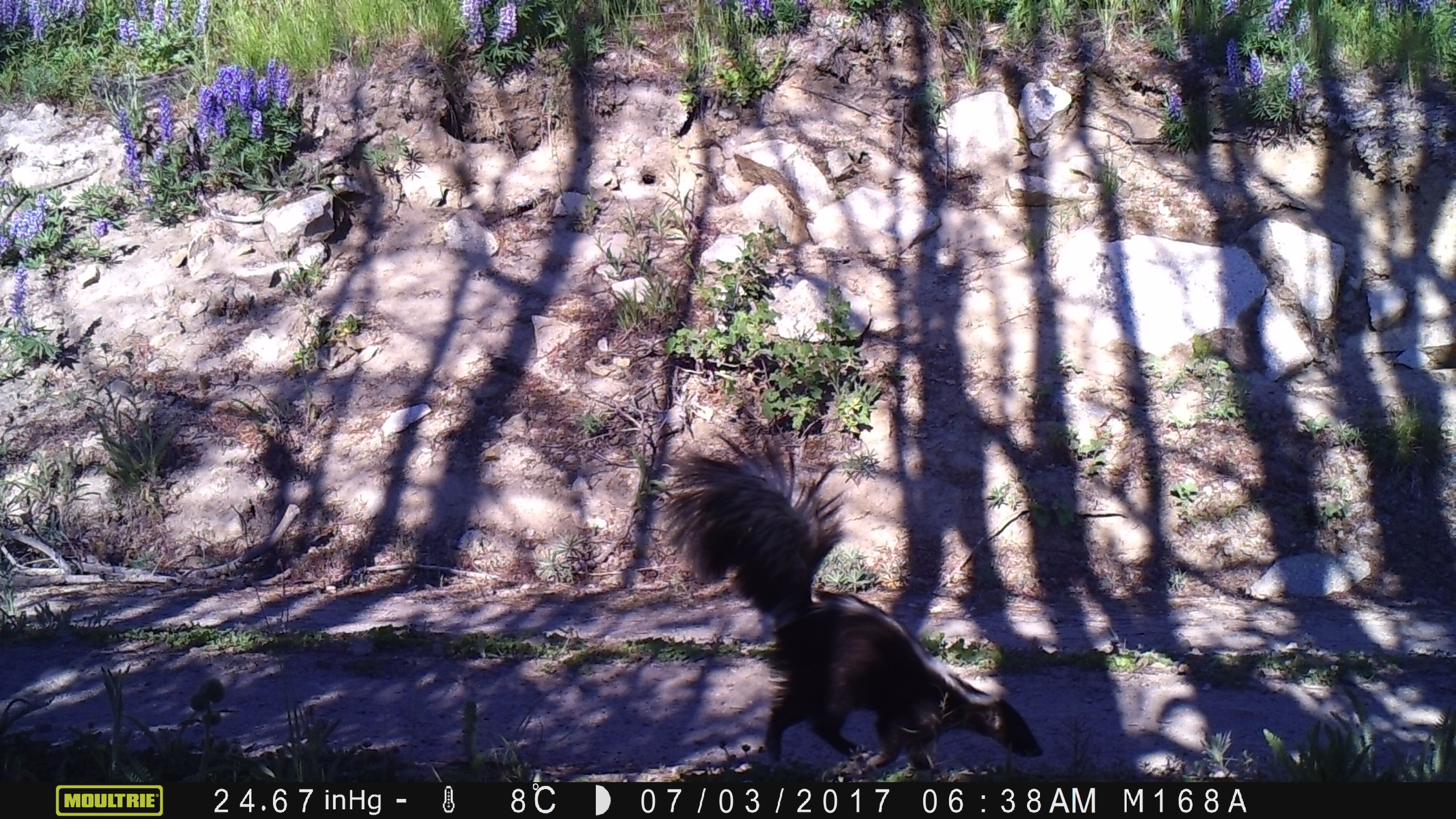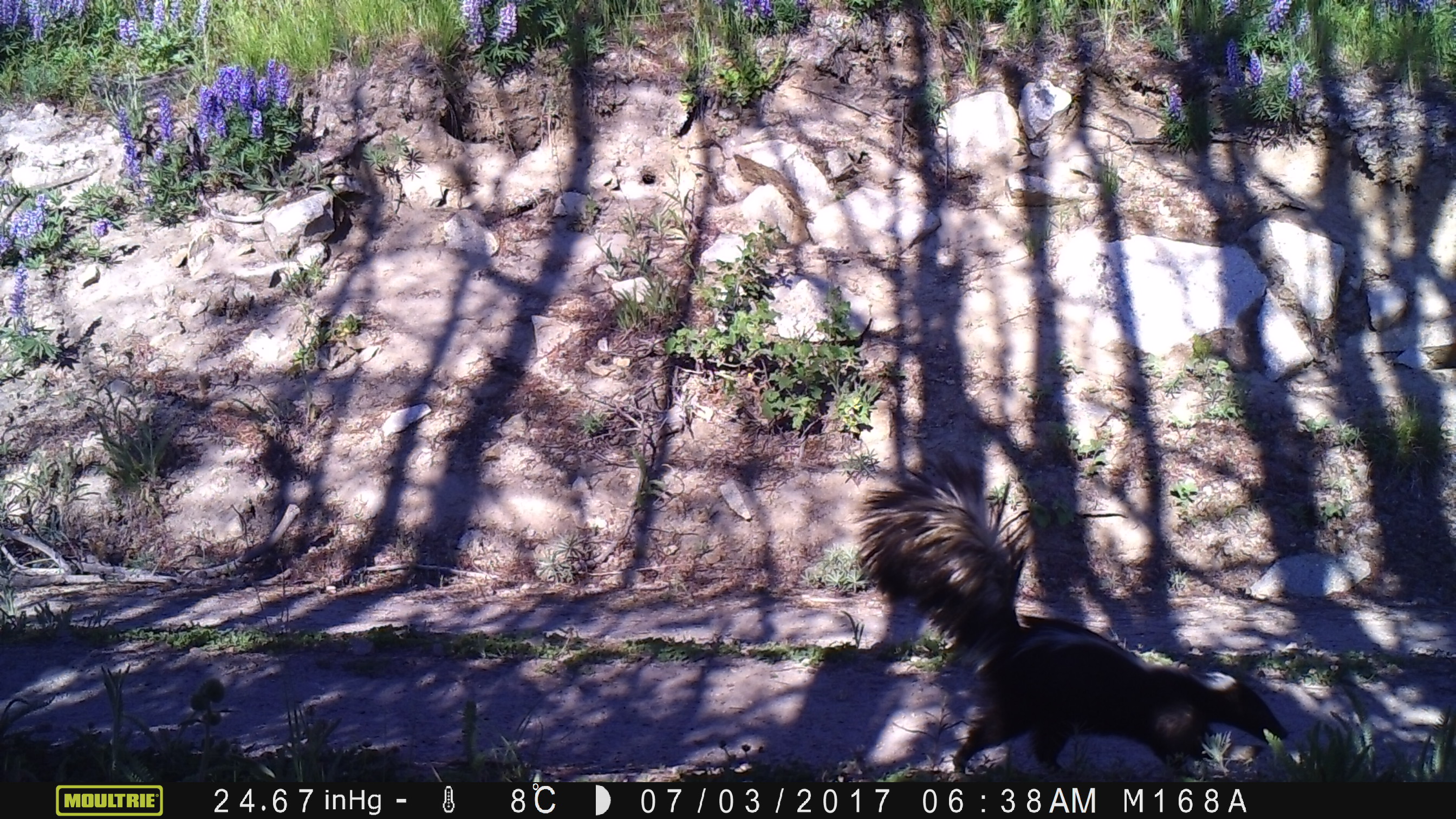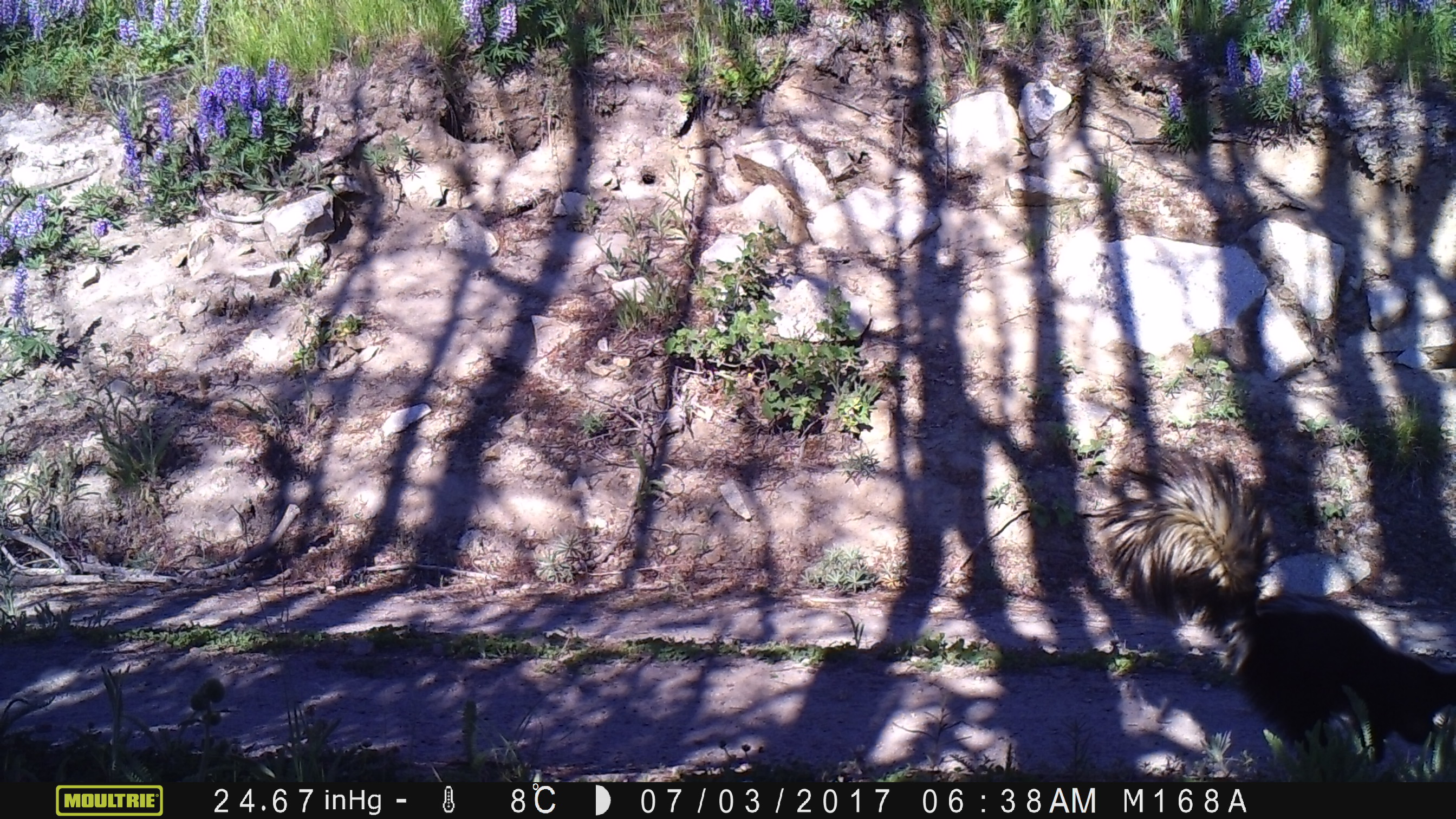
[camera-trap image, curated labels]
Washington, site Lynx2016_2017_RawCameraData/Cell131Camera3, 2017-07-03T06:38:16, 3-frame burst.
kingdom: Animalia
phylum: Chordata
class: Mammalia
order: Carnivora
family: Mephitidae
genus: Mephitis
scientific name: Mephitis mephitis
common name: striped skunk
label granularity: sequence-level